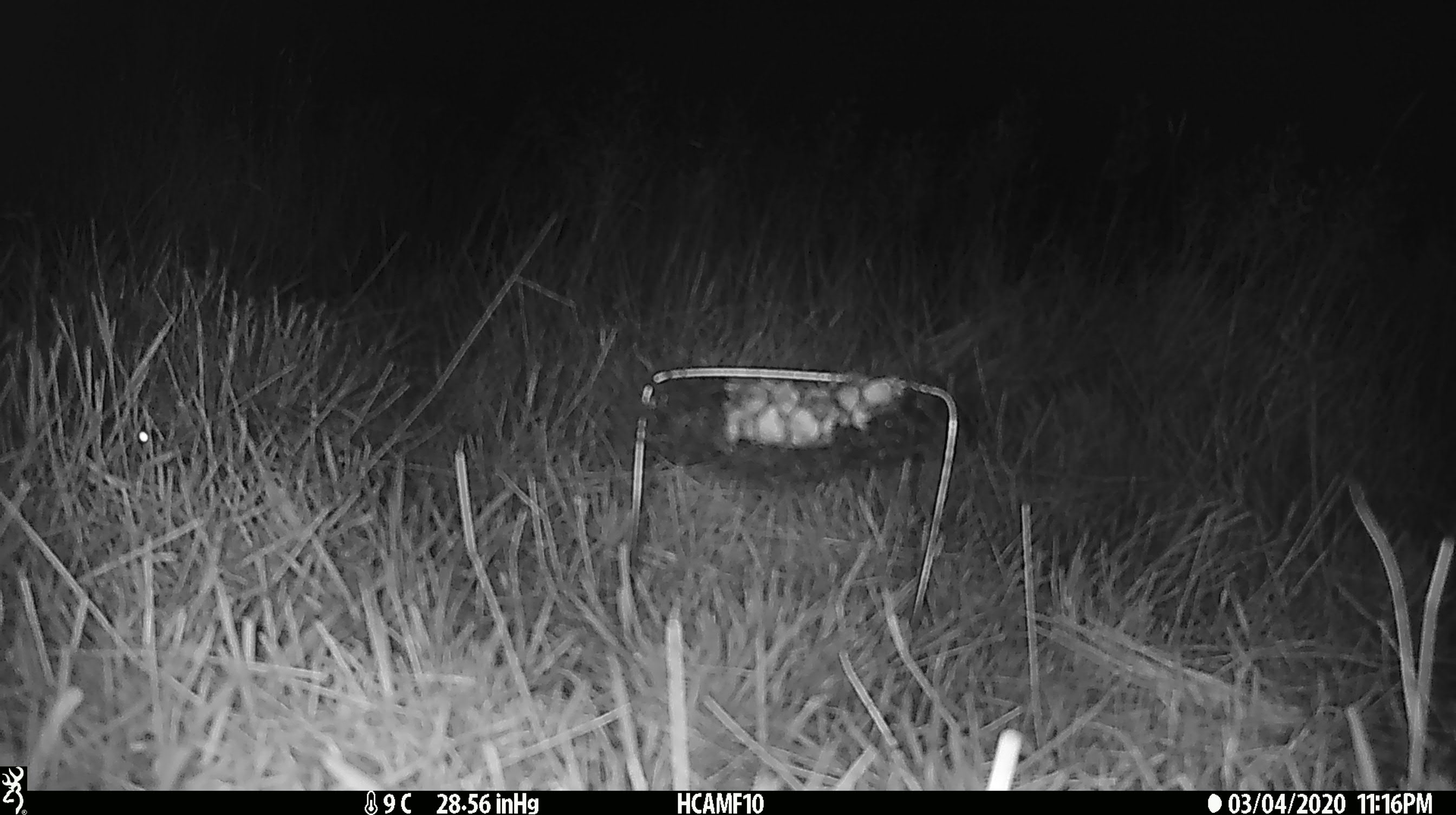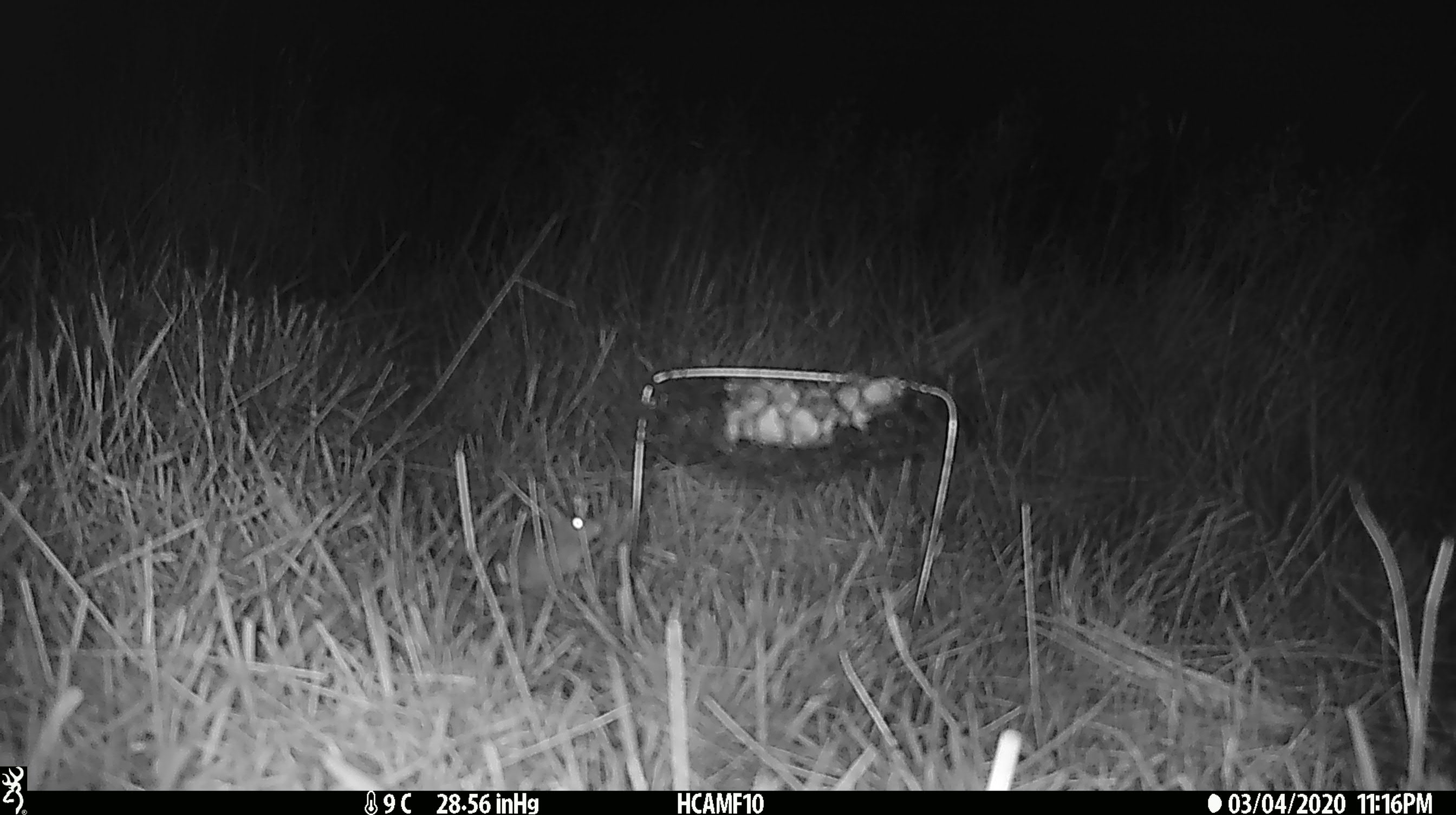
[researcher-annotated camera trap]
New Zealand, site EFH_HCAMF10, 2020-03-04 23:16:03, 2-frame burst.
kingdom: Animalia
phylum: Chordata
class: Mammalia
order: Rodentia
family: Muridae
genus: Mus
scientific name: Mus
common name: mouse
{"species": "mouse (Mus)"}